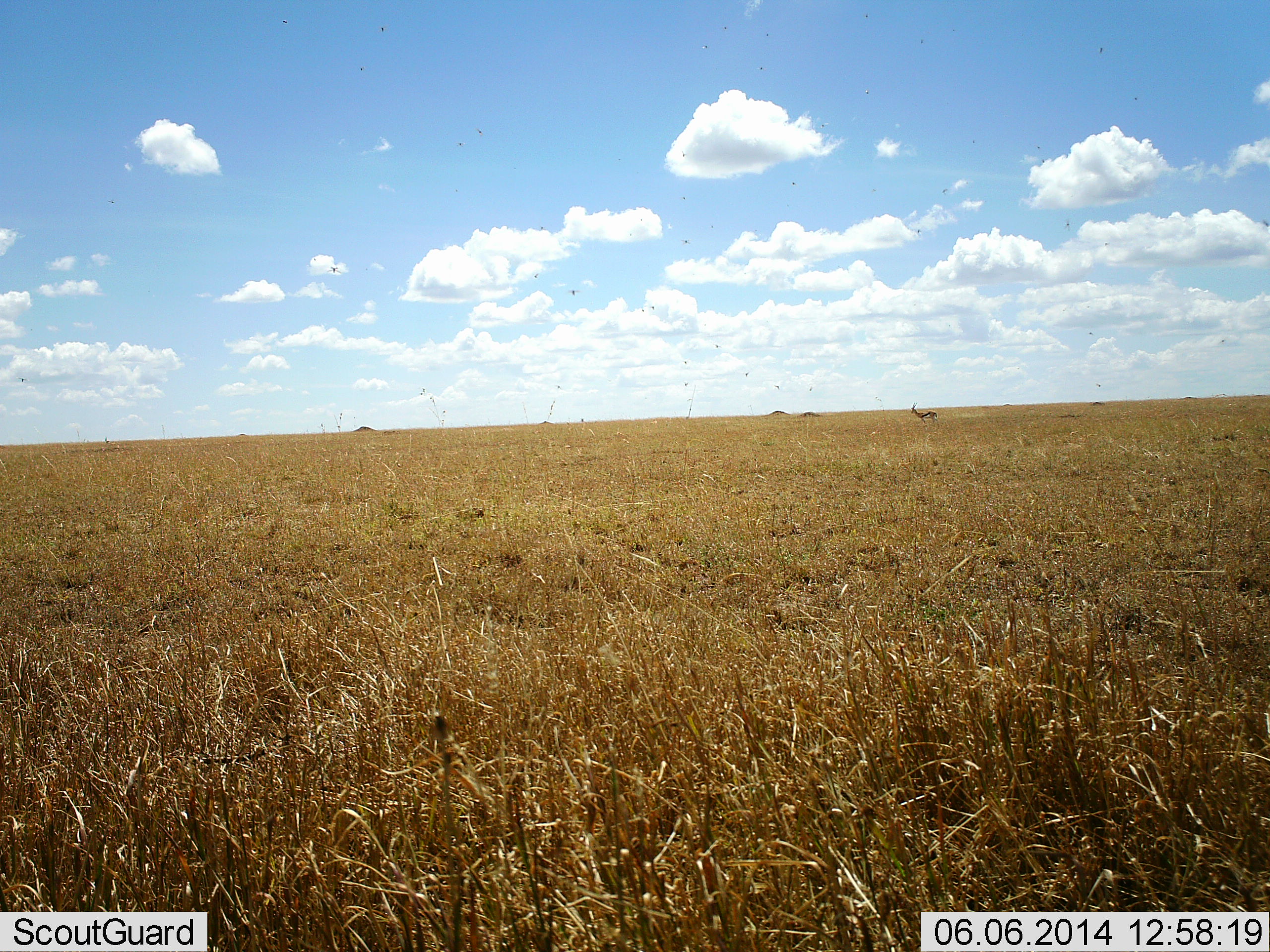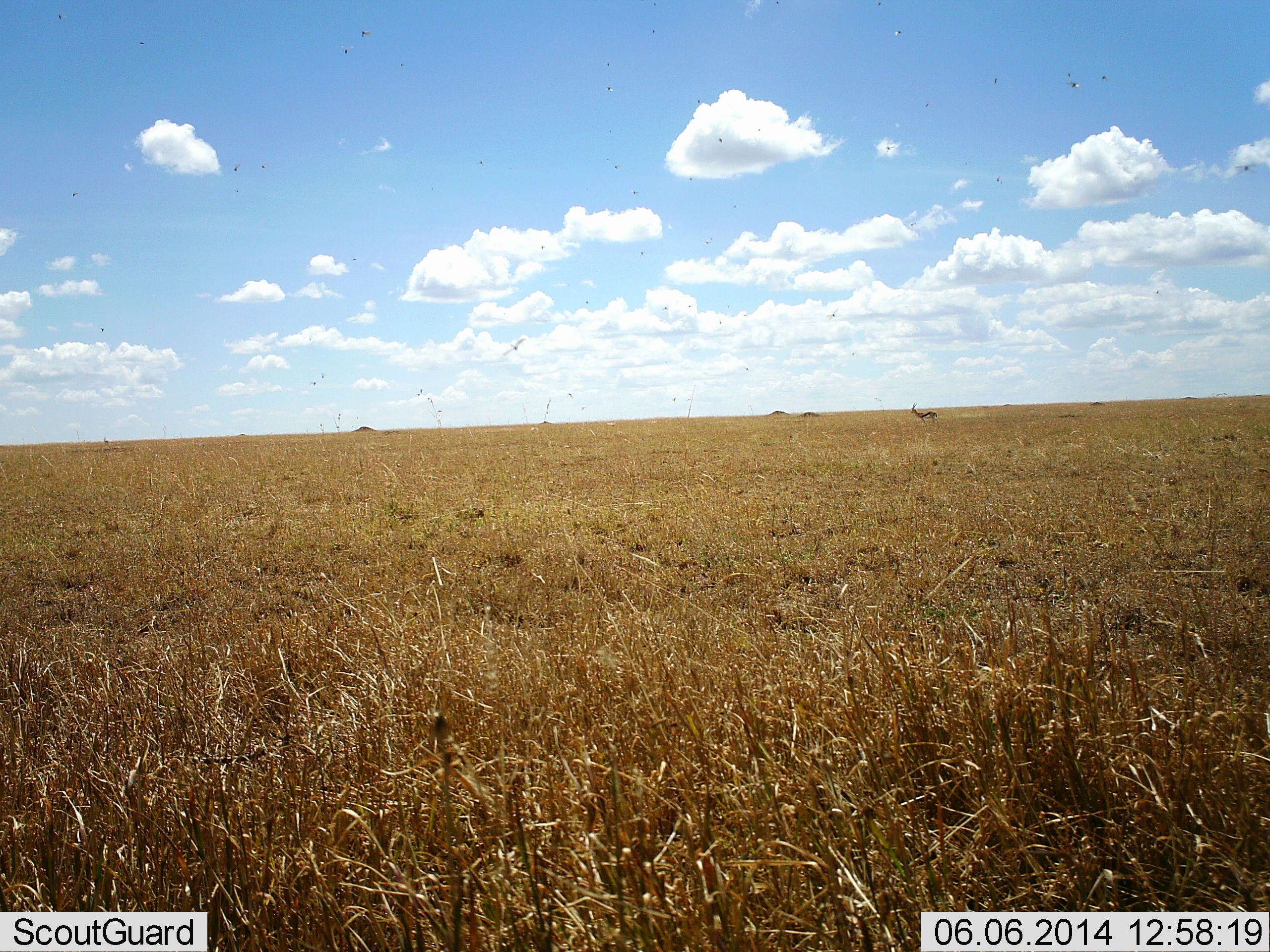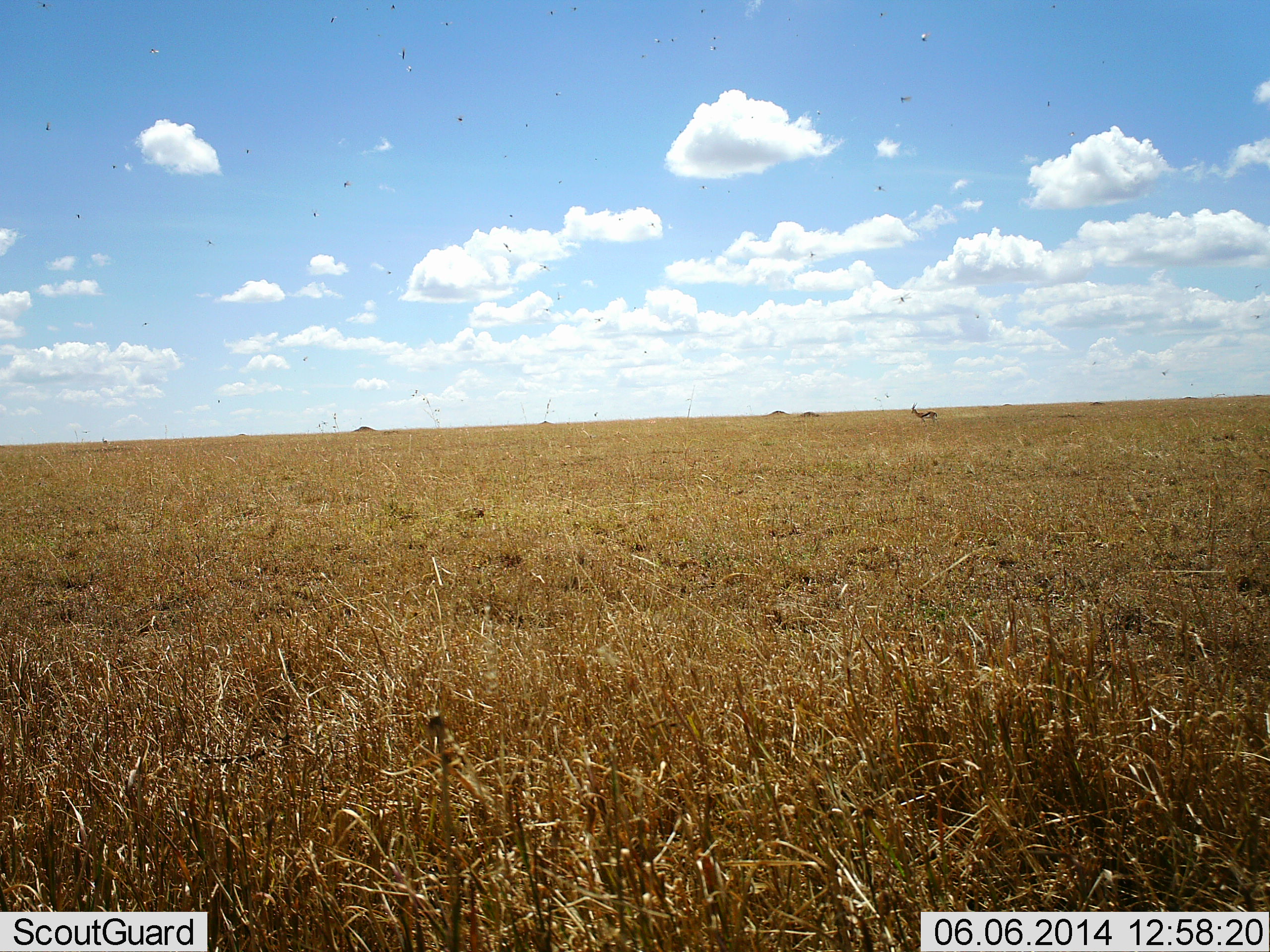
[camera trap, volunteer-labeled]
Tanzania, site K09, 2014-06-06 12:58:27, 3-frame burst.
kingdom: Animalia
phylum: Chordata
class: Mammalia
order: Artiodactyla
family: Bovidae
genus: Eudorcas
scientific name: Eudorcas thomsonii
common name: thomson's gazelle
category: gazellethomsons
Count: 1.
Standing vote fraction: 100%.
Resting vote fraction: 0%.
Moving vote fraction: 0%.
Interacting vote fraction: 0%.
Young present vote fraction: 0%.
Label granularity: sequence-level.